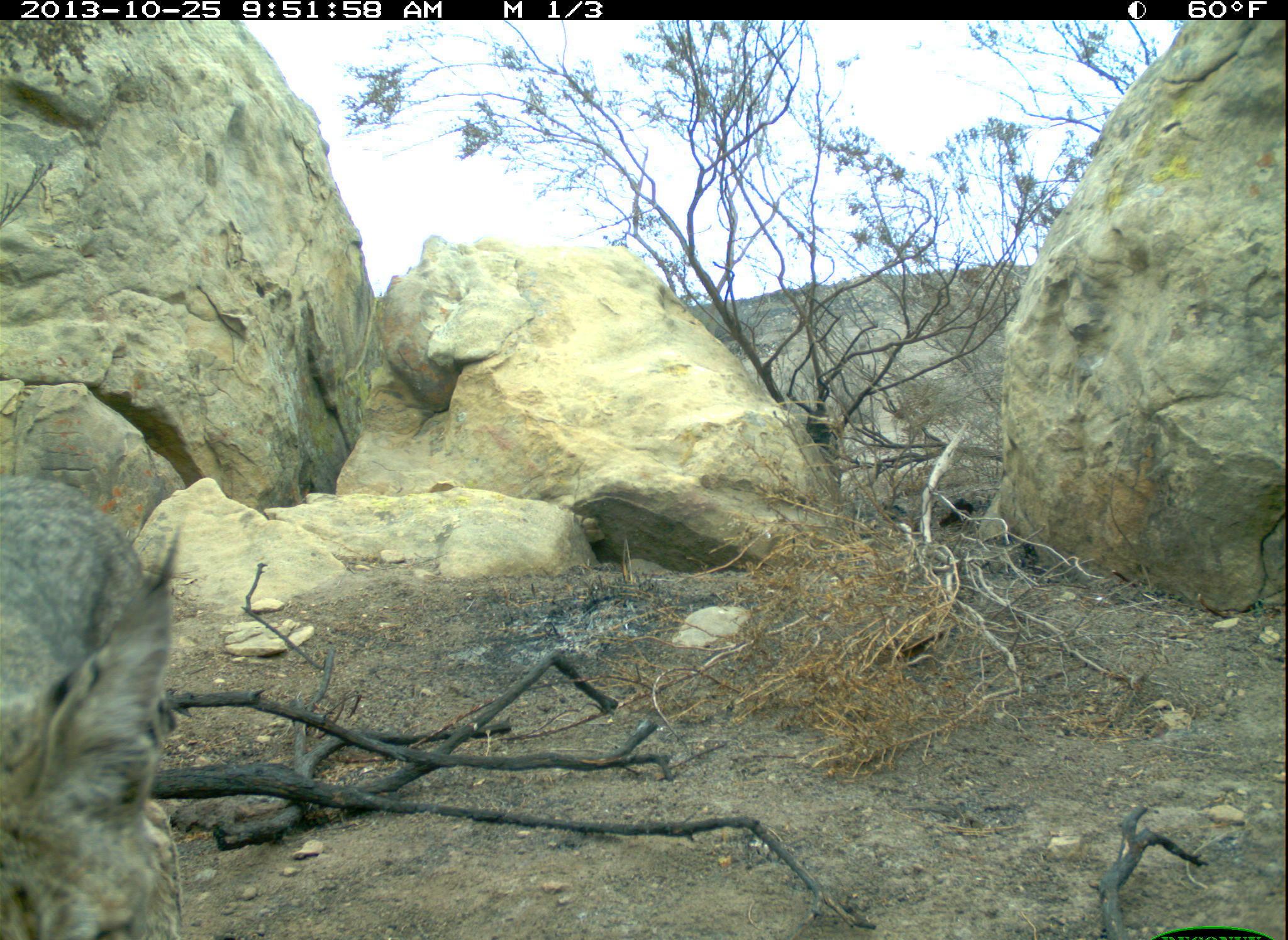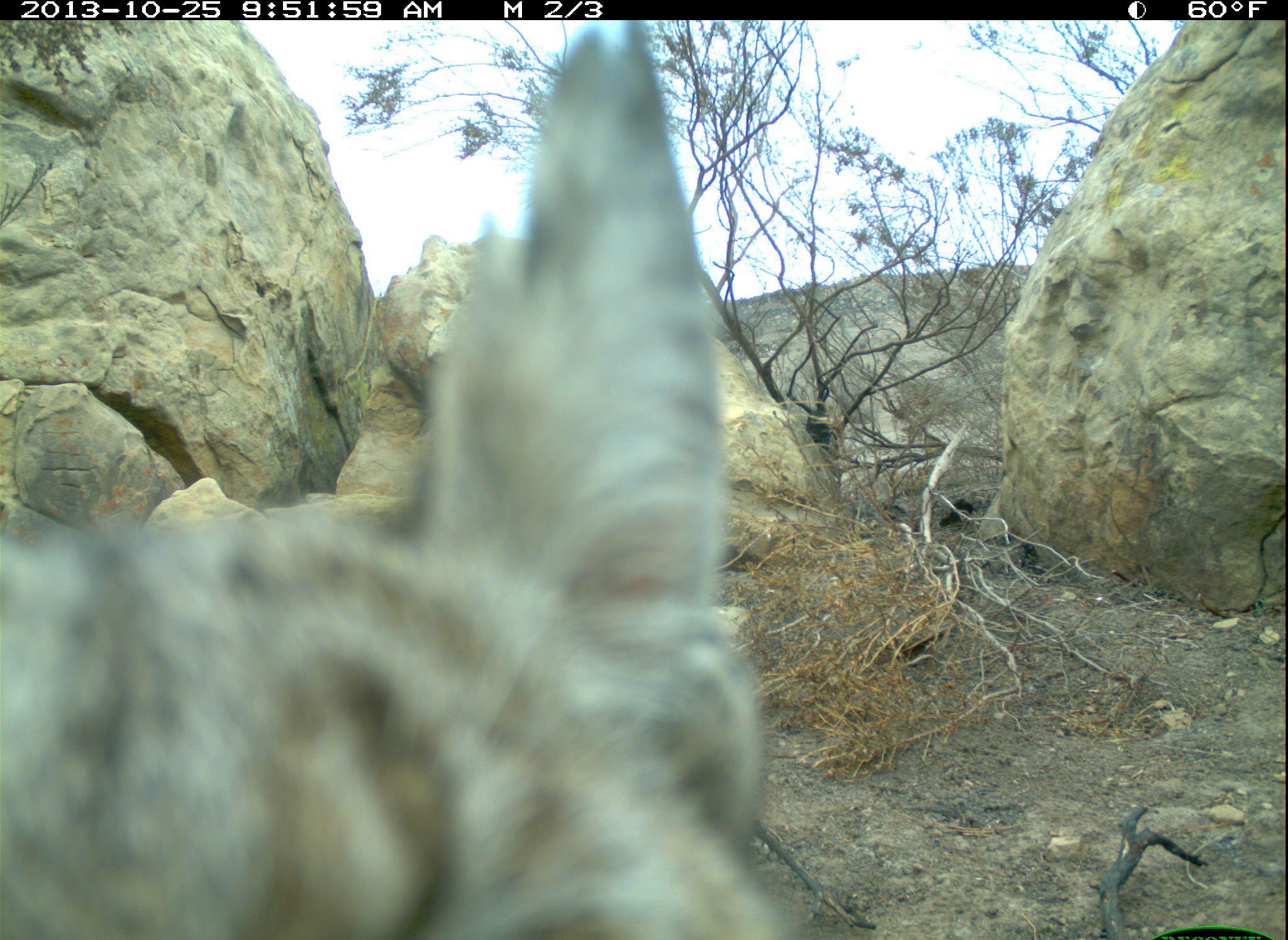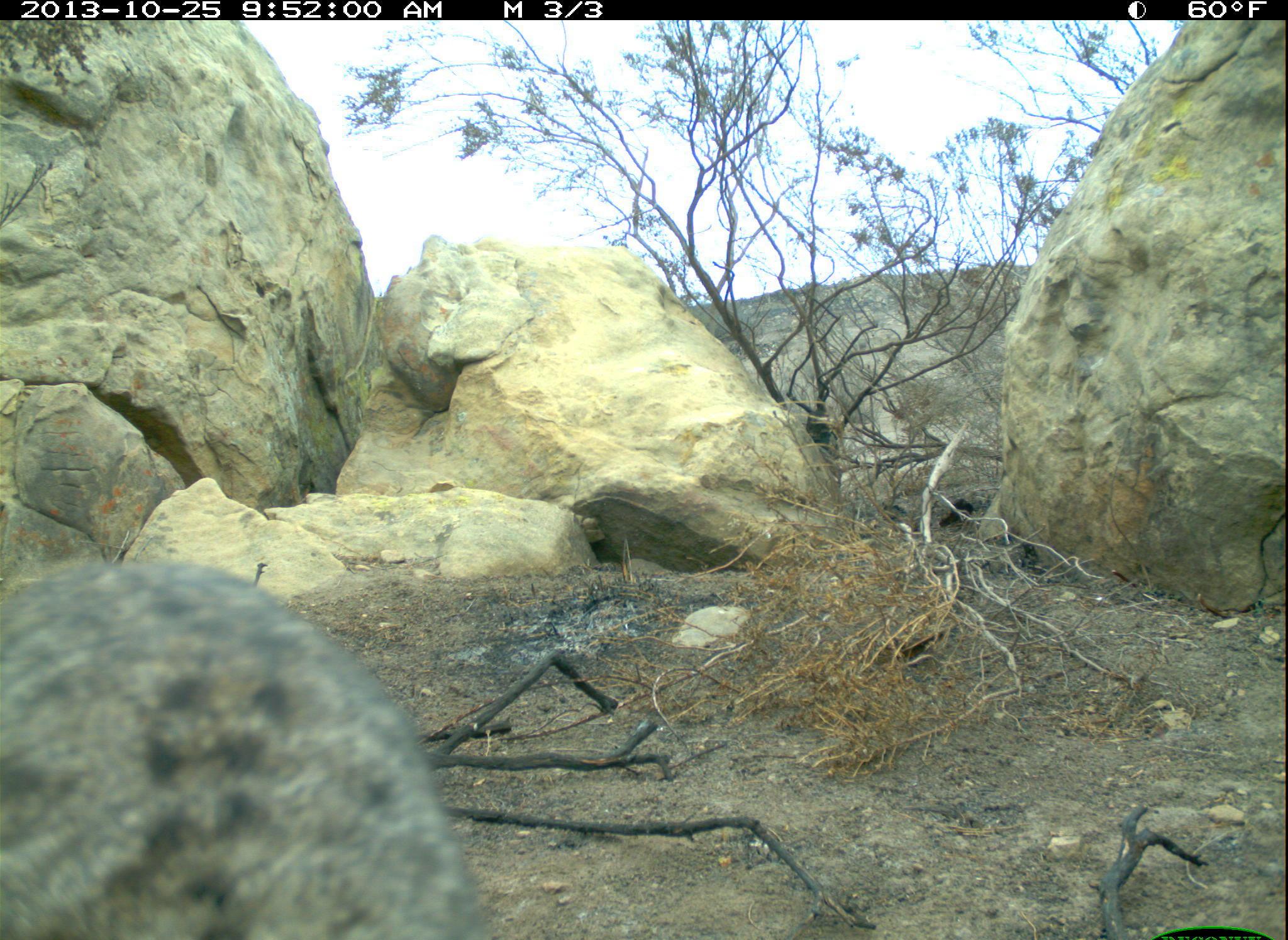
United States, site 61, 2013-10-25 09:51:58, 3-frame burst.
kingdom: Animalia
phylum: Chordata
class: Mammalia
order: Carnivora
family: Felidae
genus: Lynx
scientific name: Lynx rufus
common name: bobcat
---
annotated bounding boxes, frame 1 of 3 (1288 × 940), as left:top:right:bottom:
bobcat: 2:464:196:940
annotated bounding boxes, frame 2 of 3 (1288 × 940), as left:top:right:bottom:
bobcat: 2:26:794:940